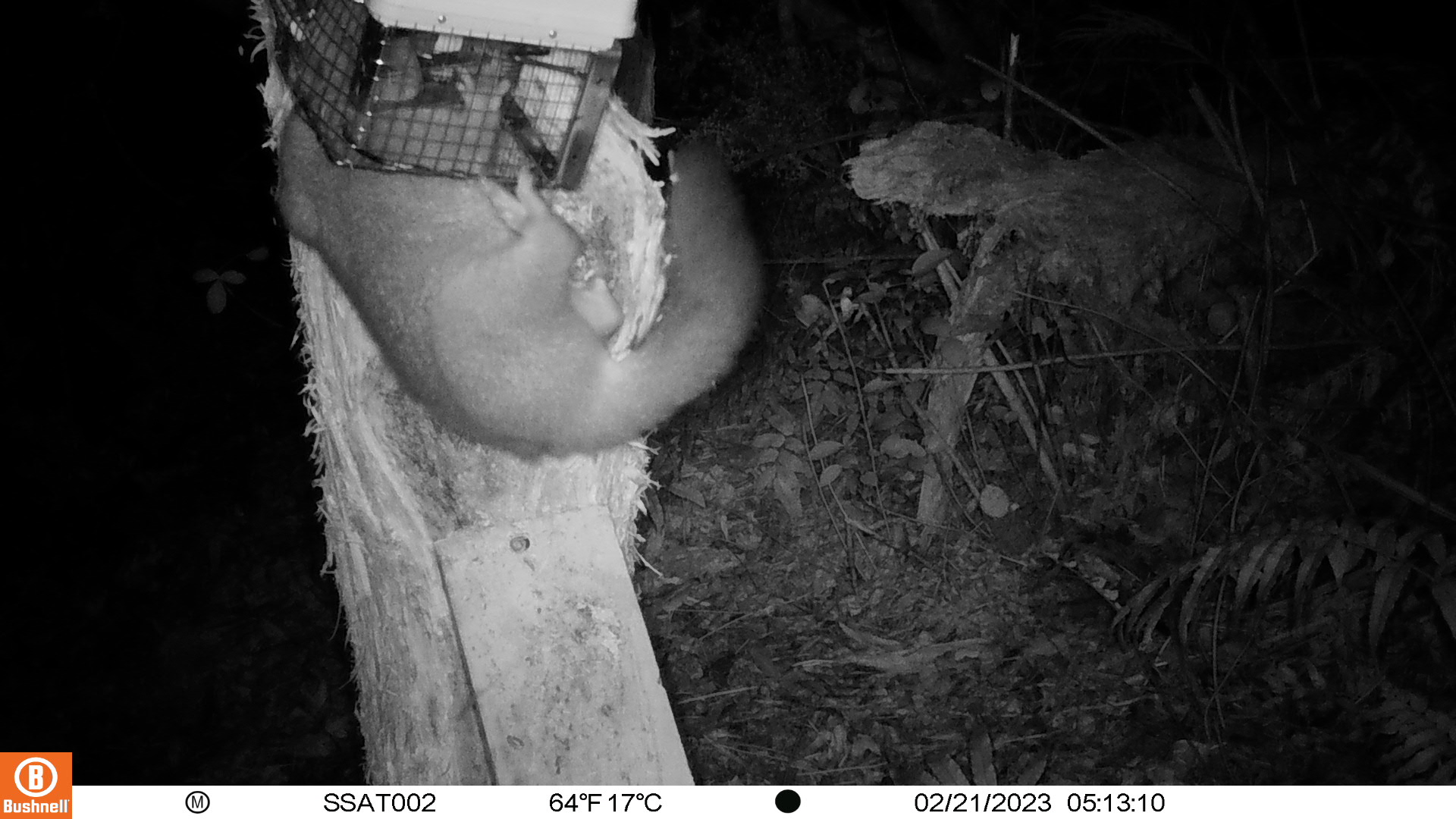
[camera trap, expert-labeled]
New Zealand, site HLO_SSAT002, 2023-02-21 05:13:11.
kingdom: Animalia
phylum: Chordata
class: Mammalia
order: Diprotodontia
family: Phalangeridae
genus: Trichosurus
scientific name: Trichosurus vulpecula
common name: common brushtail possum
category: possum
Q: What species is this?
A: Possum (common brushtail possum) (Trichosurus vulpecula).